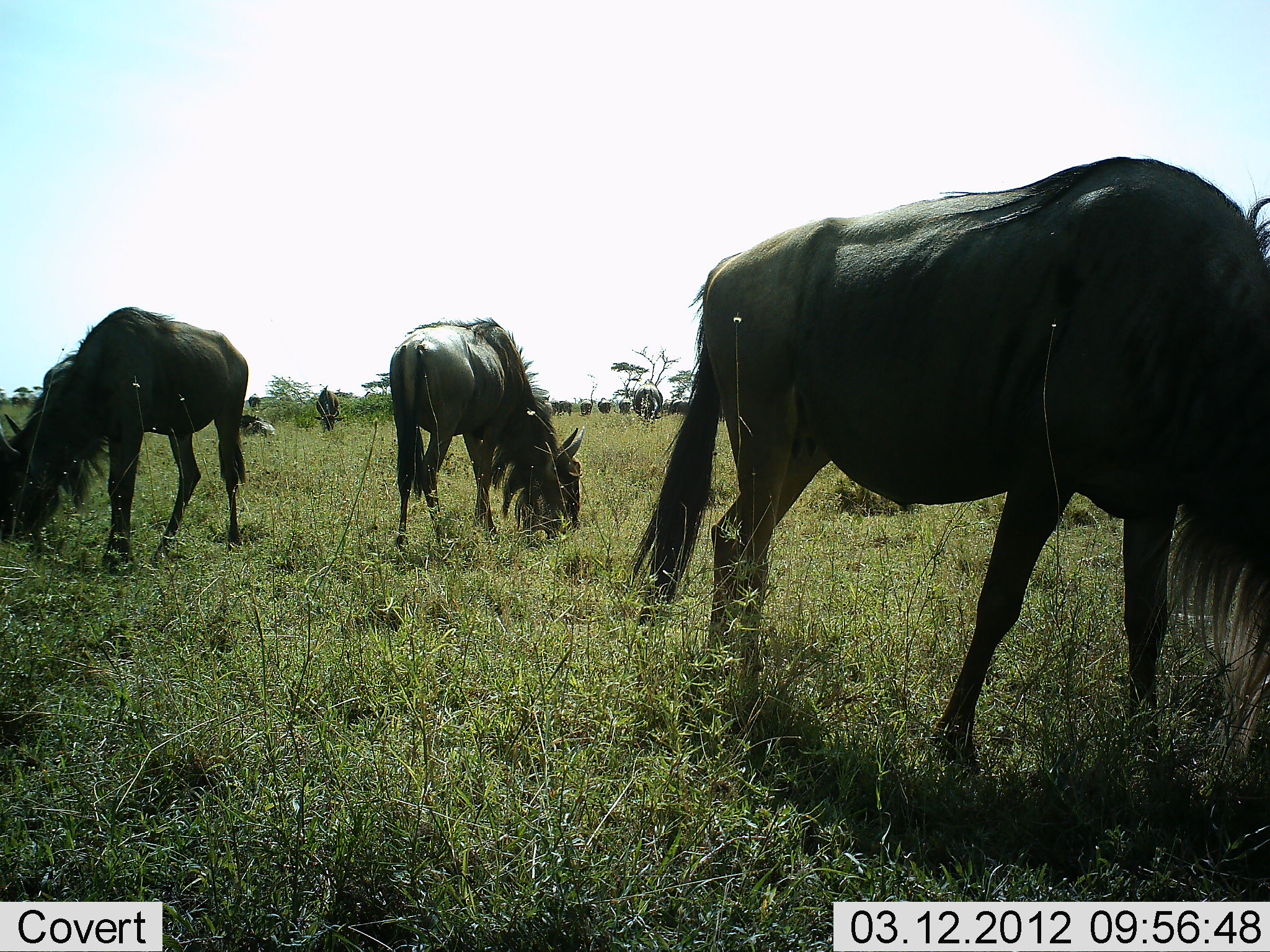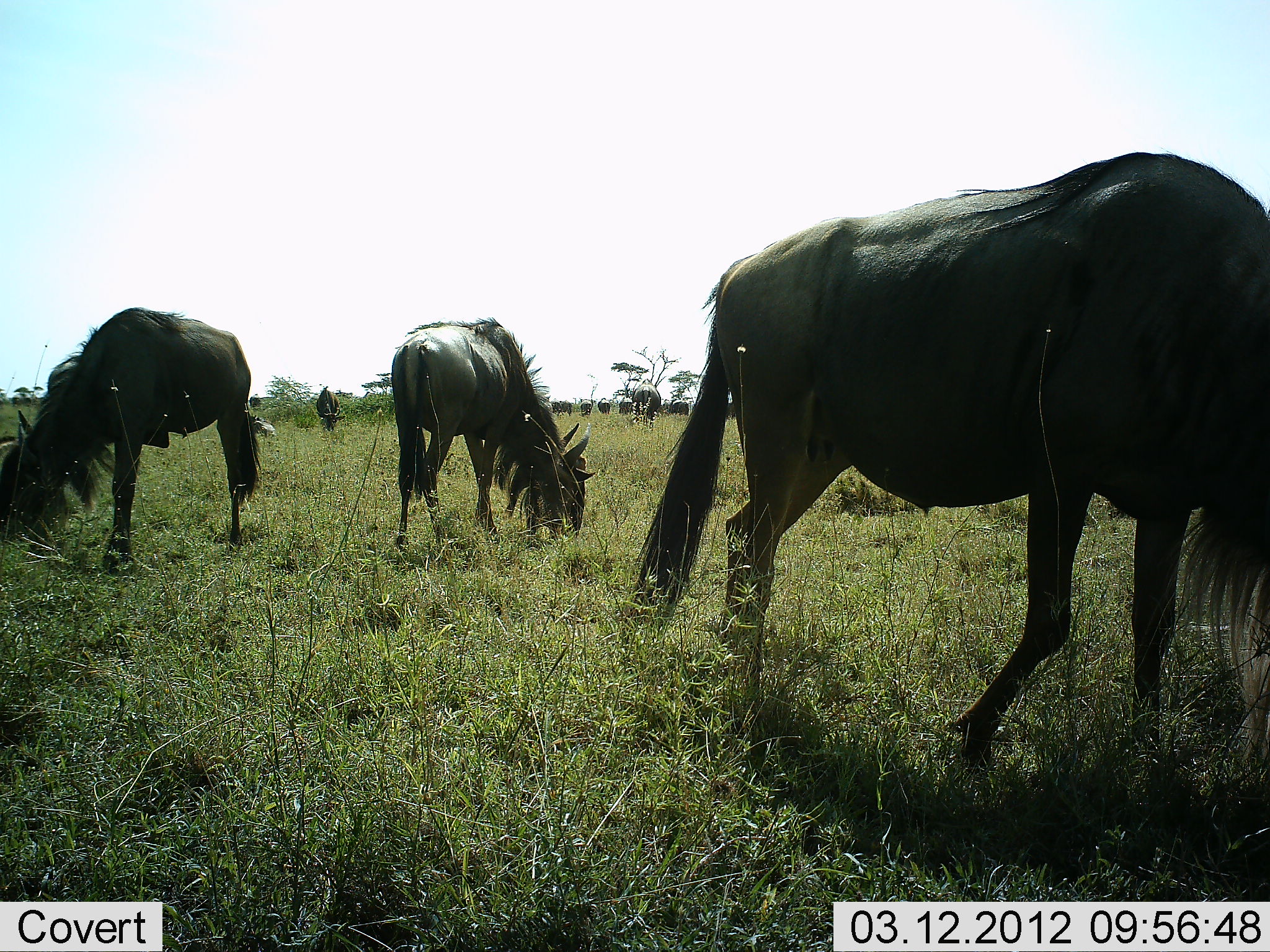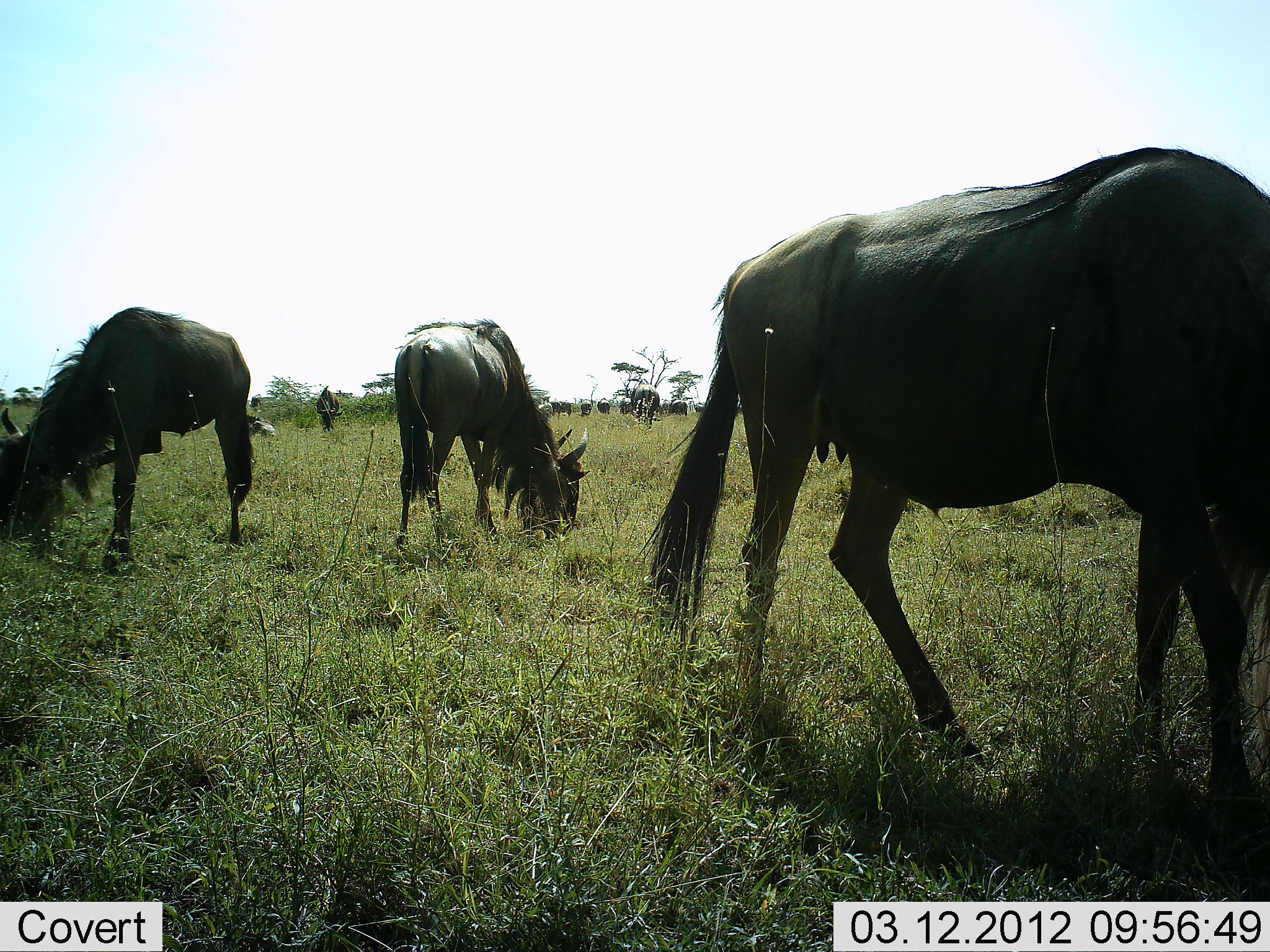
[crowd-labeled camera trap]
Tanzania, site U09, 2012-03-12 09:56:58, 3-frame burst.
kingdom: Animalia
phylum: Chordata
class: Mammalia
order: Artiodactyla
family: Bovidae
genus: Connochaetes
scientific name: Connochaetes taurinus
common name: blue wildebeest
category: wildebeest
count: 11-50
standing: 35%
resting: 12%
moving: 12%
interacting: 0%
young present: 0%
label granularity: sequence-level